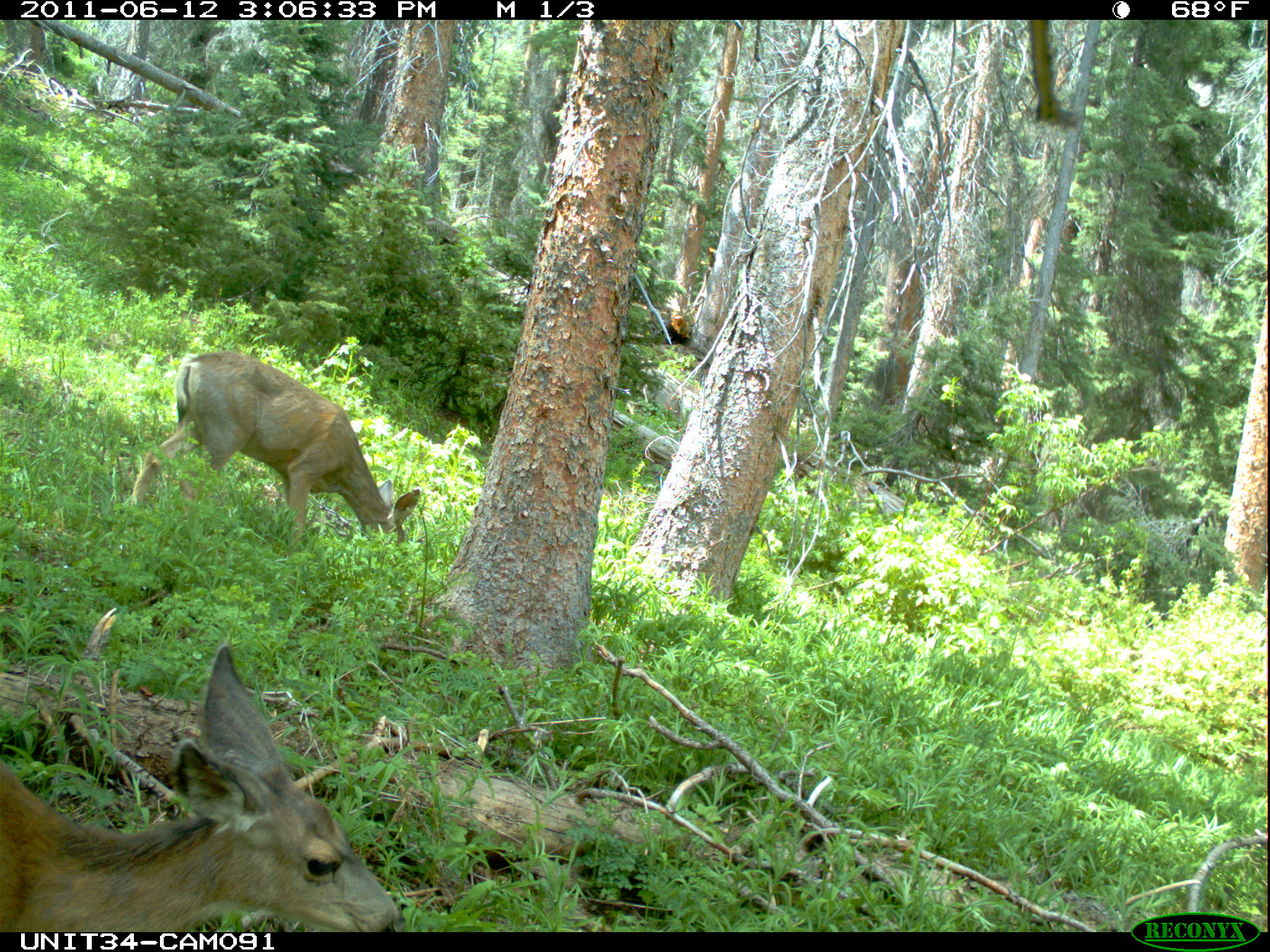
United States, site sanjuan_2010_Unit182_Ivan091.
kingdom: Animalia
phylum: Chordata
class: Mammalia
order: Artiodactyla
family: Cervidae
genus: Odocoileus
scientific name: Odocoileus hemionus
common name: mule deer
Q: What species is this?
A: Odocoileus hemionus (mule deer).